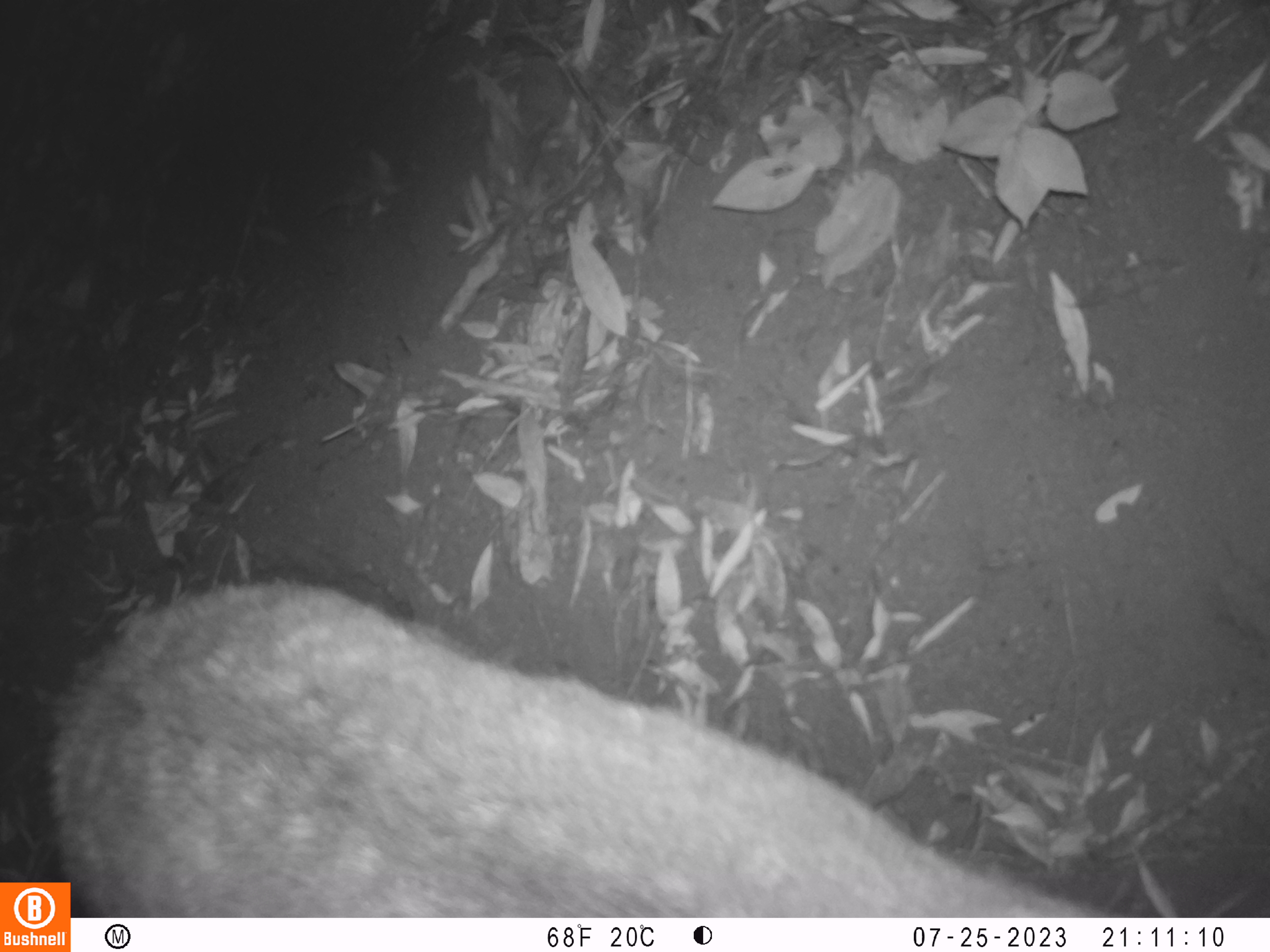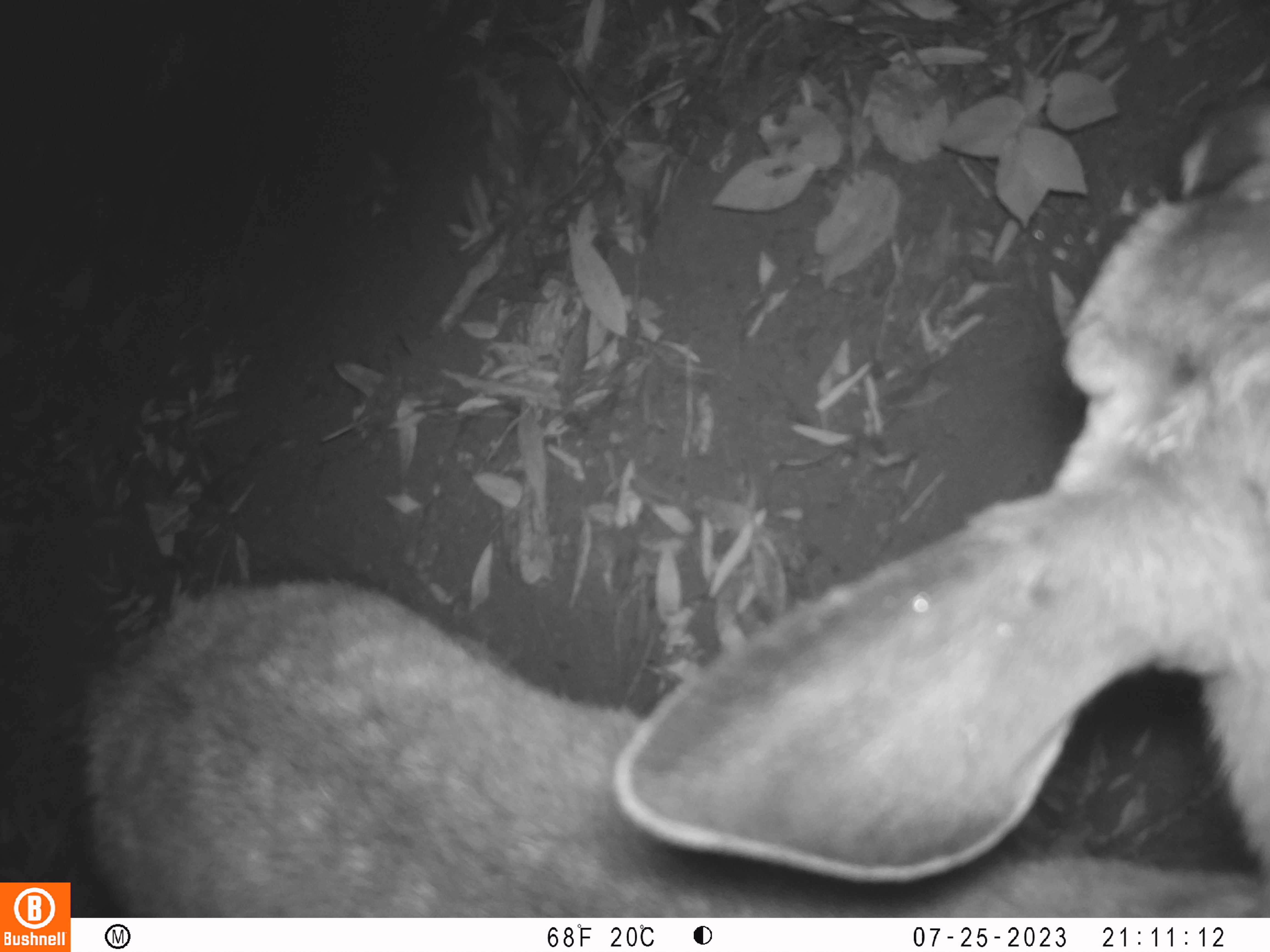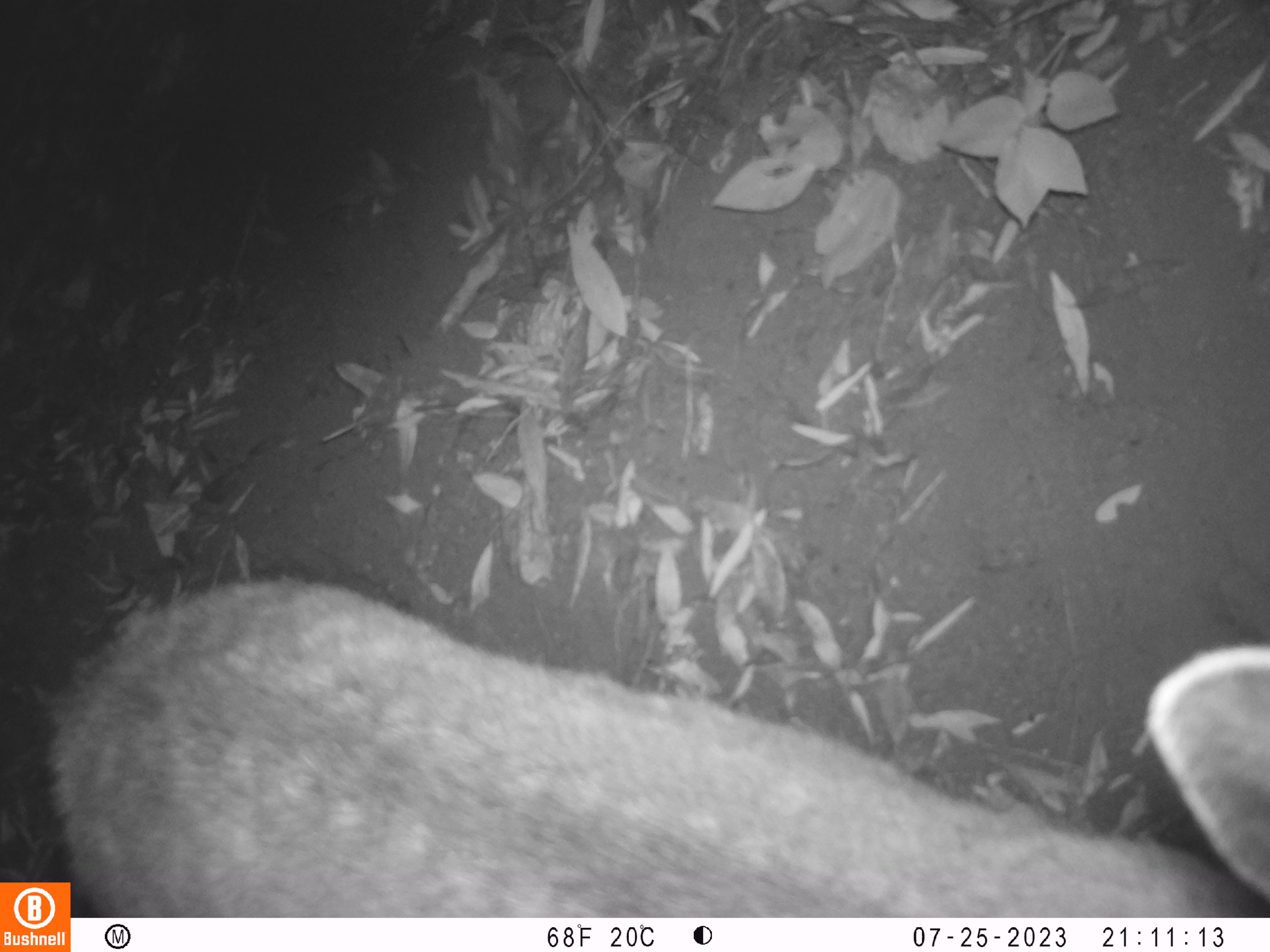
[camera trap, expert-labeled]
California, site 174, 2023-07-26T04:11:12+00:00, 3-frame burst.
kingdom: Animalia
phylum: Chordata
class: Mammalia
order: Artiodactyla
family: Cervidae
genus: Odocoileus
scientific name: Odocoileus hemionus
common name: mule deer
Mule deer (Odocoileus hemionus).